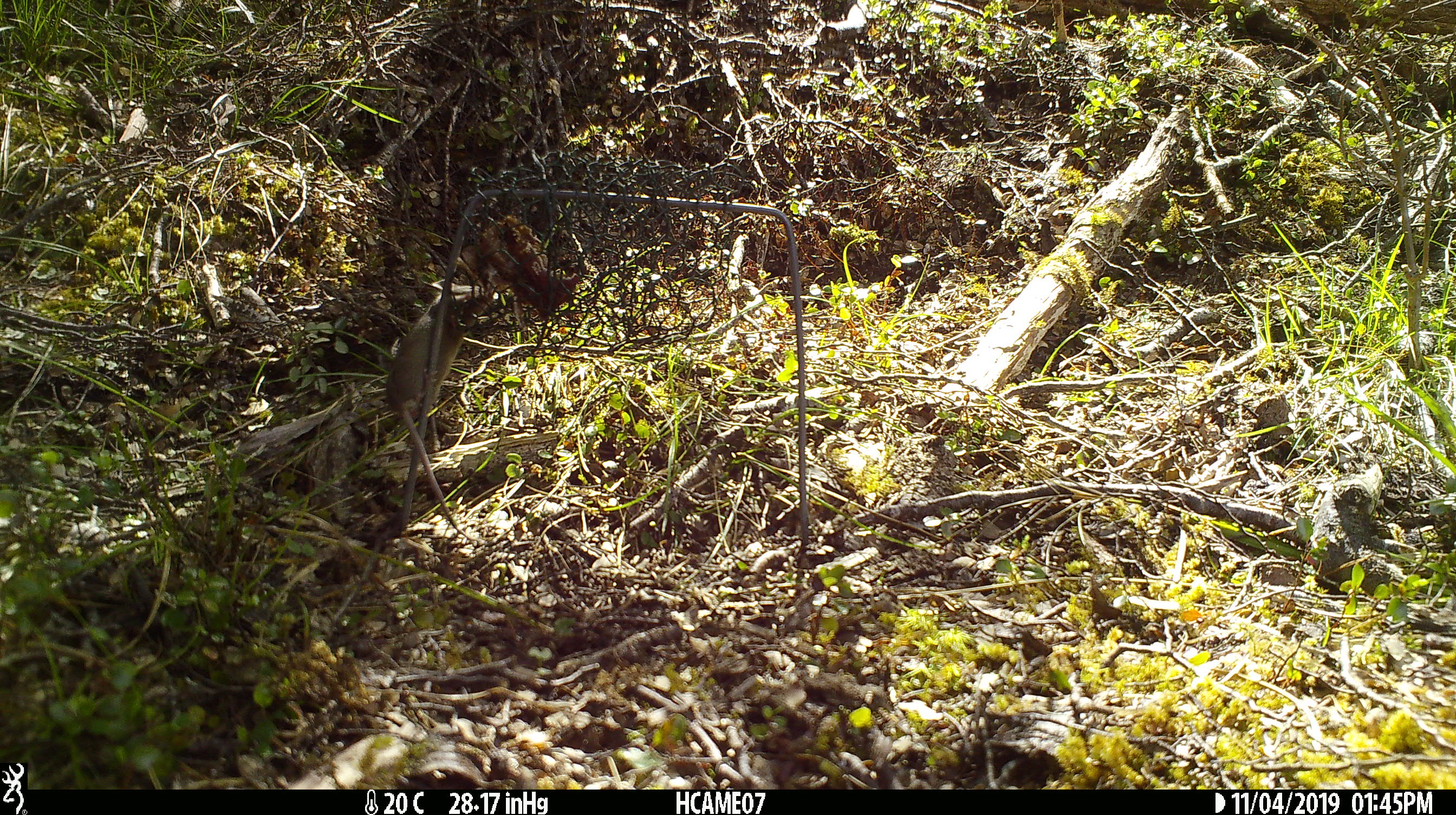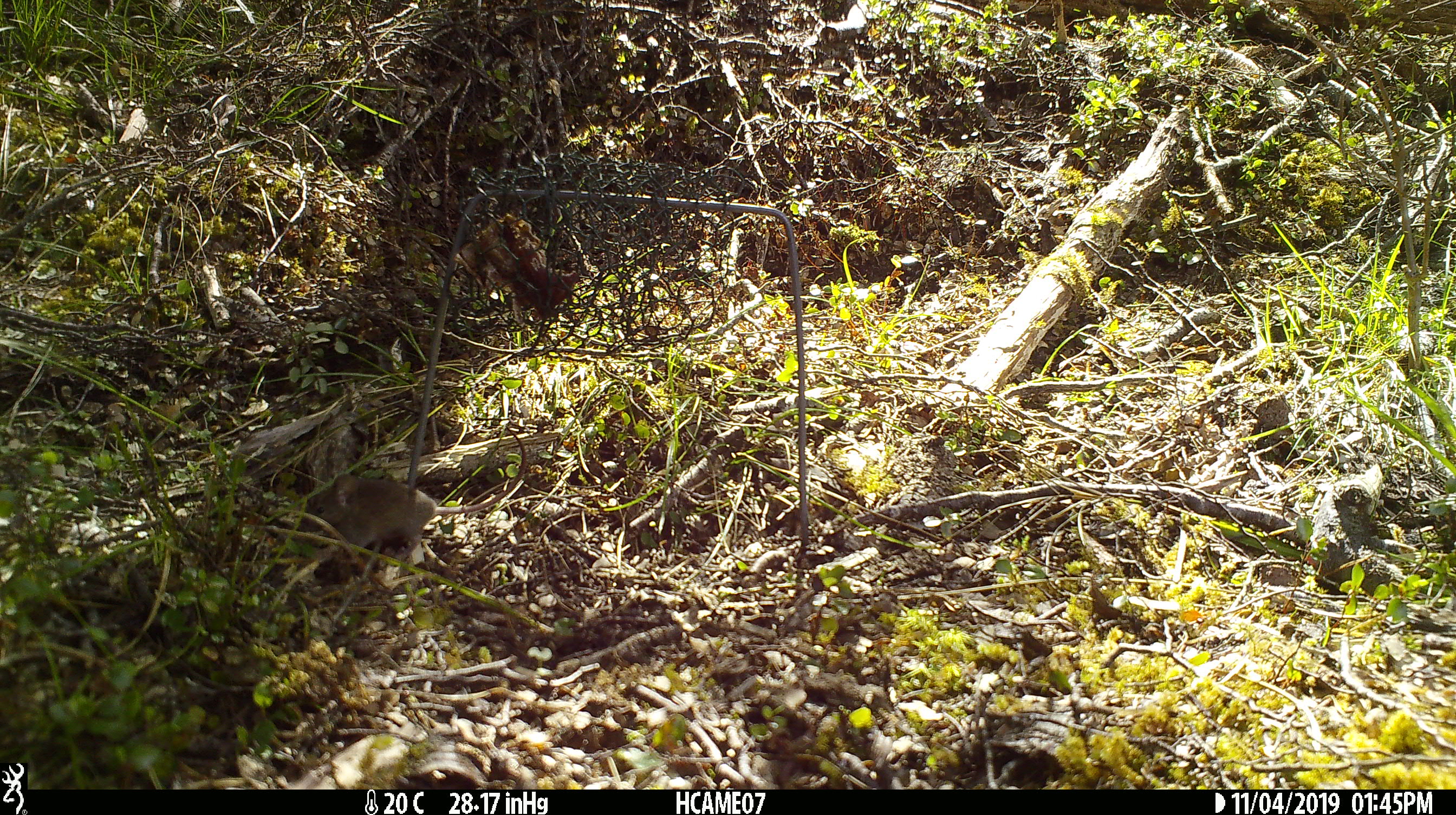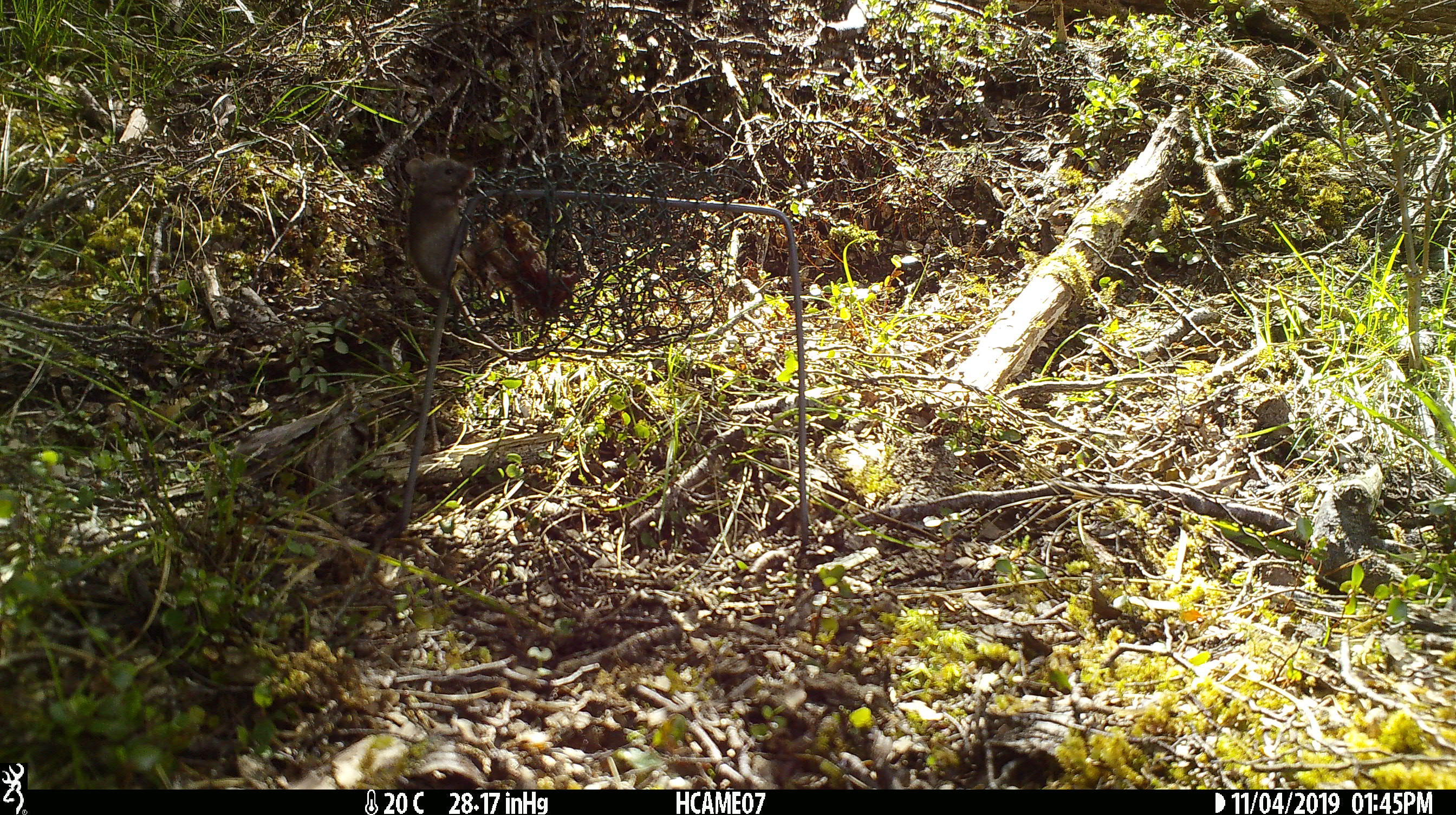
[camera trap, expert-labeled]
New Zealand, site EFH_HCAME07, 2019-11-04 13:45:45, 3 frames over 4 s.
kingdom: Animalia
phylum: Chordata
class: Mammalia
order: Rodentia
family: Muridae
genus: Mus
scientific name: Mus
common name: mouse